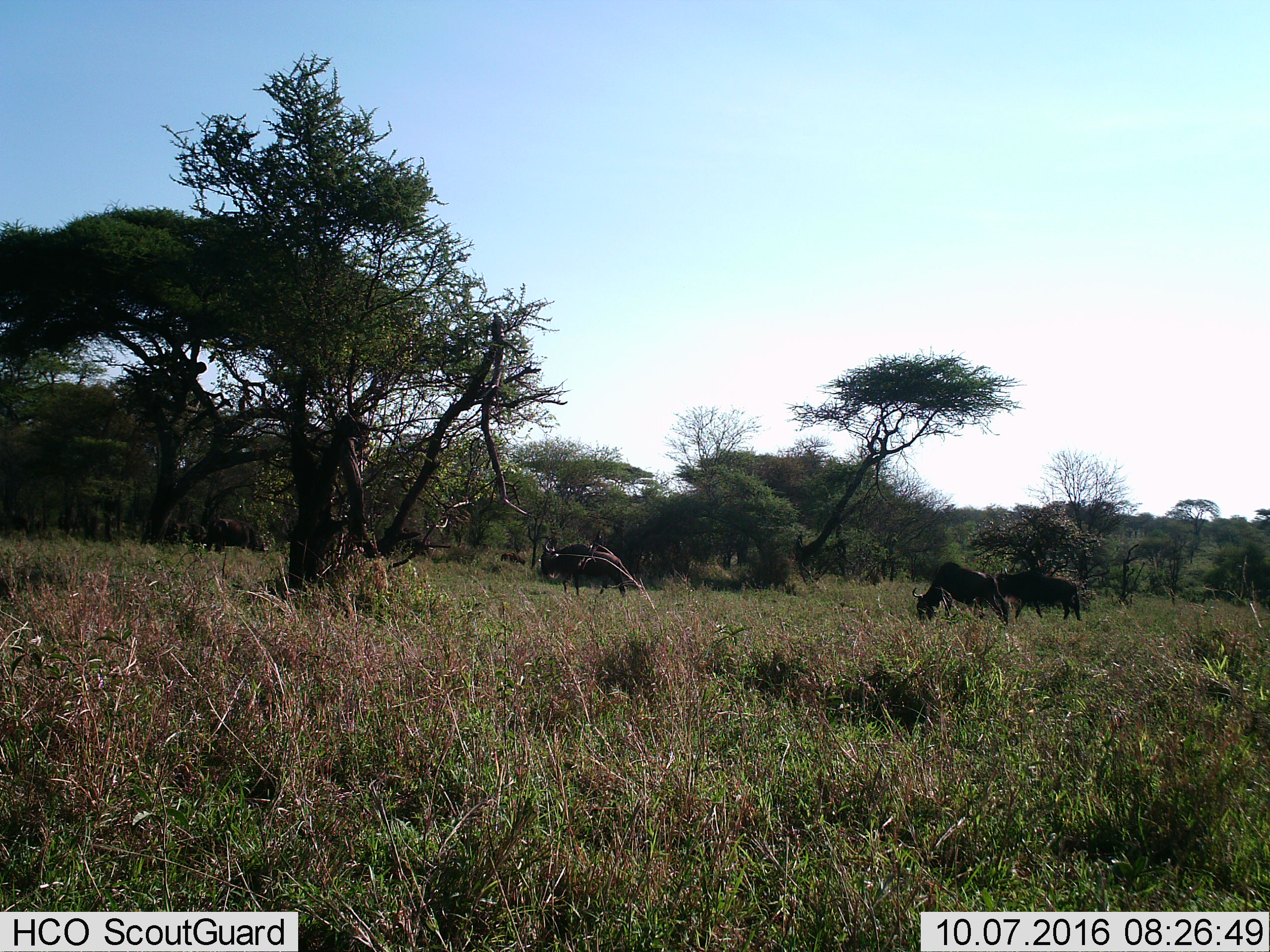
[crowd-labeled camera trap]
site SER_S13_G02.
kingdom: Animalia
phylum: Chordata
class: Mammalia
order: Artiodactyla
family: Bovidae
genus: Connochaetes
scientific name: Connochaetes taurinus taurinus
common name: blue wildebeest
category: wildebeestblue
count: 3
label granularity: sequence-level